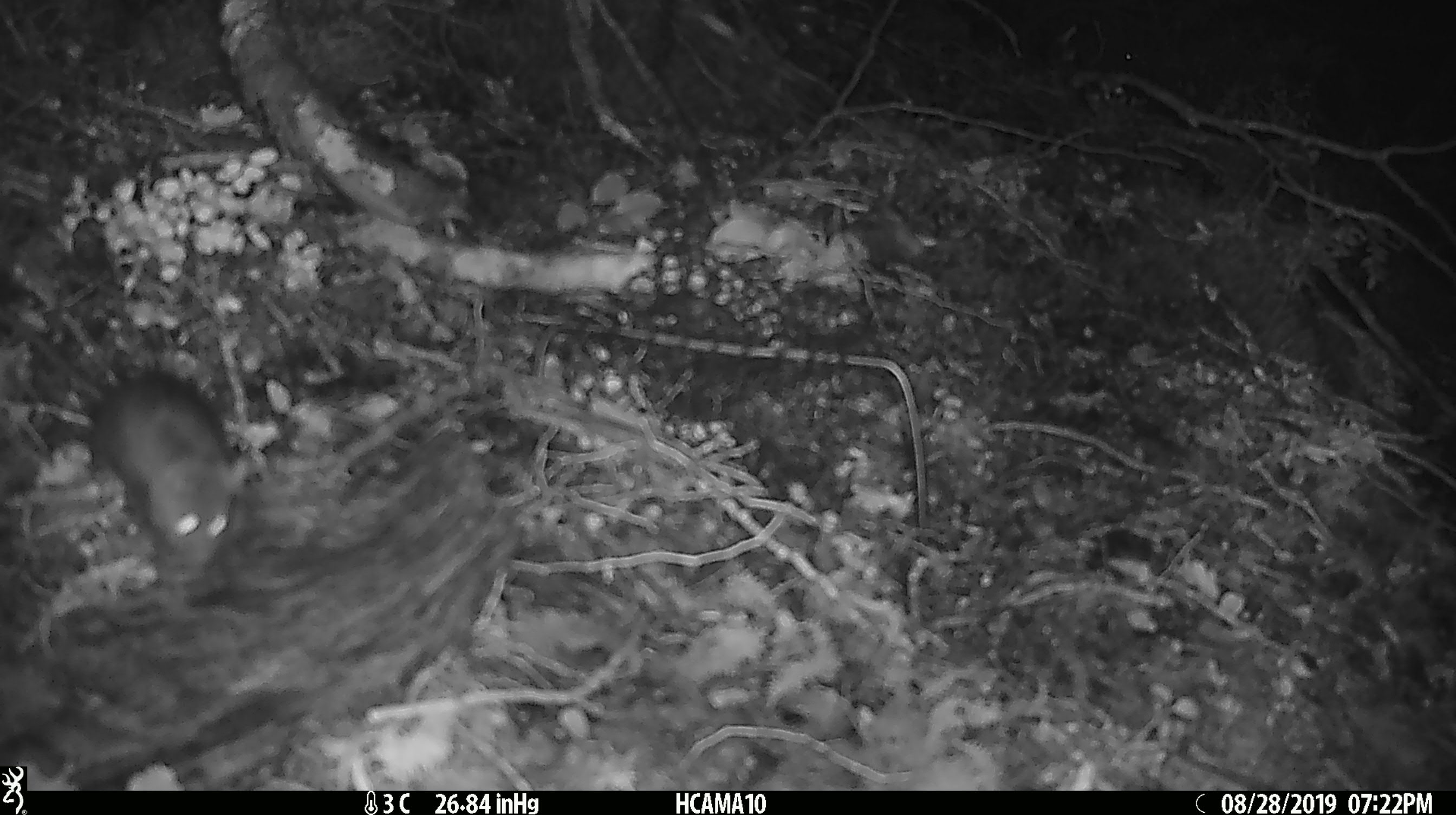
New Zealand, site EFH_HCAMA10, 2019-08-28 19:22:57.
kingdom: Animalia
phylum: Chordata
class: Mammalia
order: Rodentia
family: Muridae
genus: Mus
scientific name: Mus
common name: mouse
Mouse (Mus).